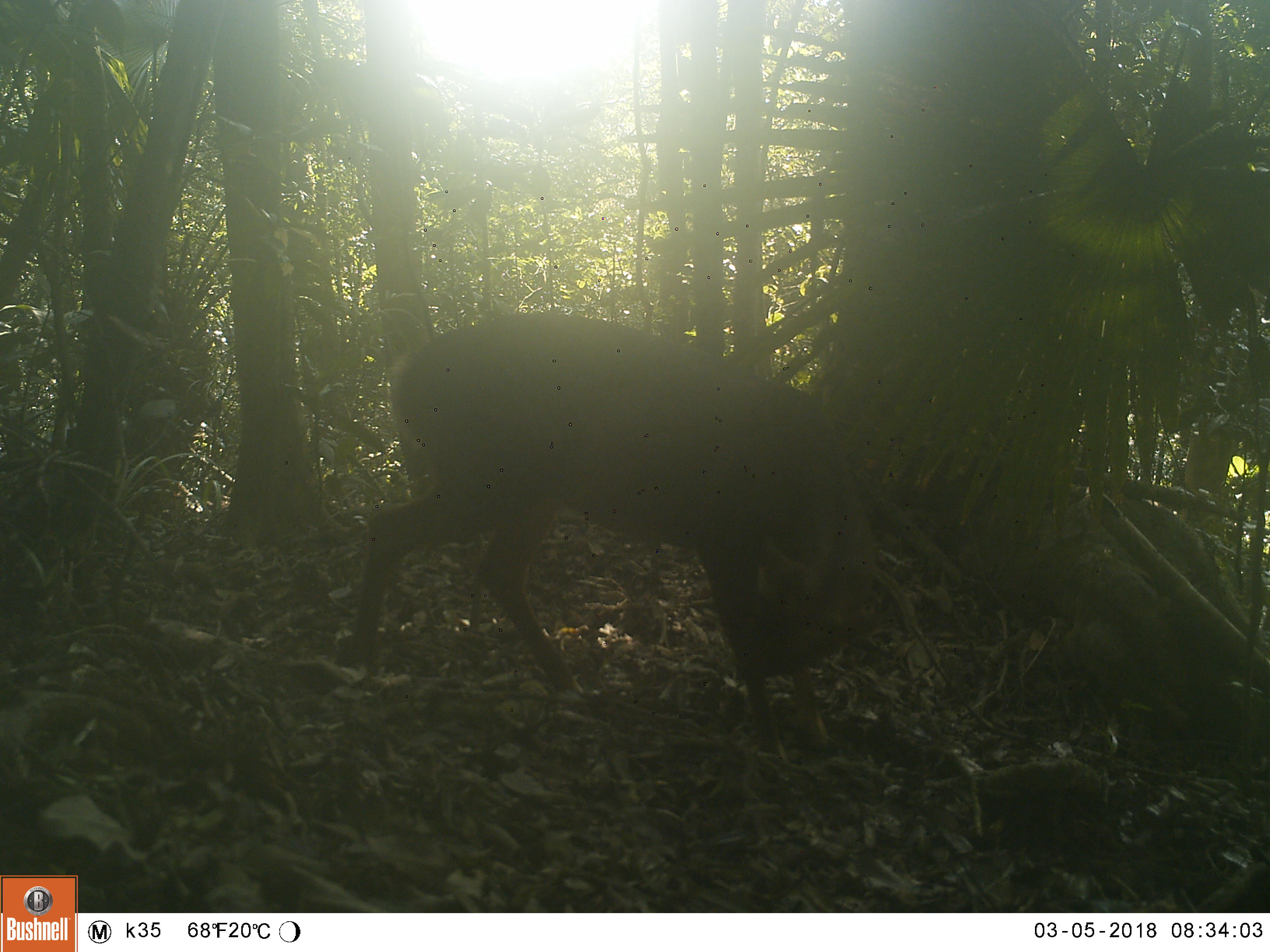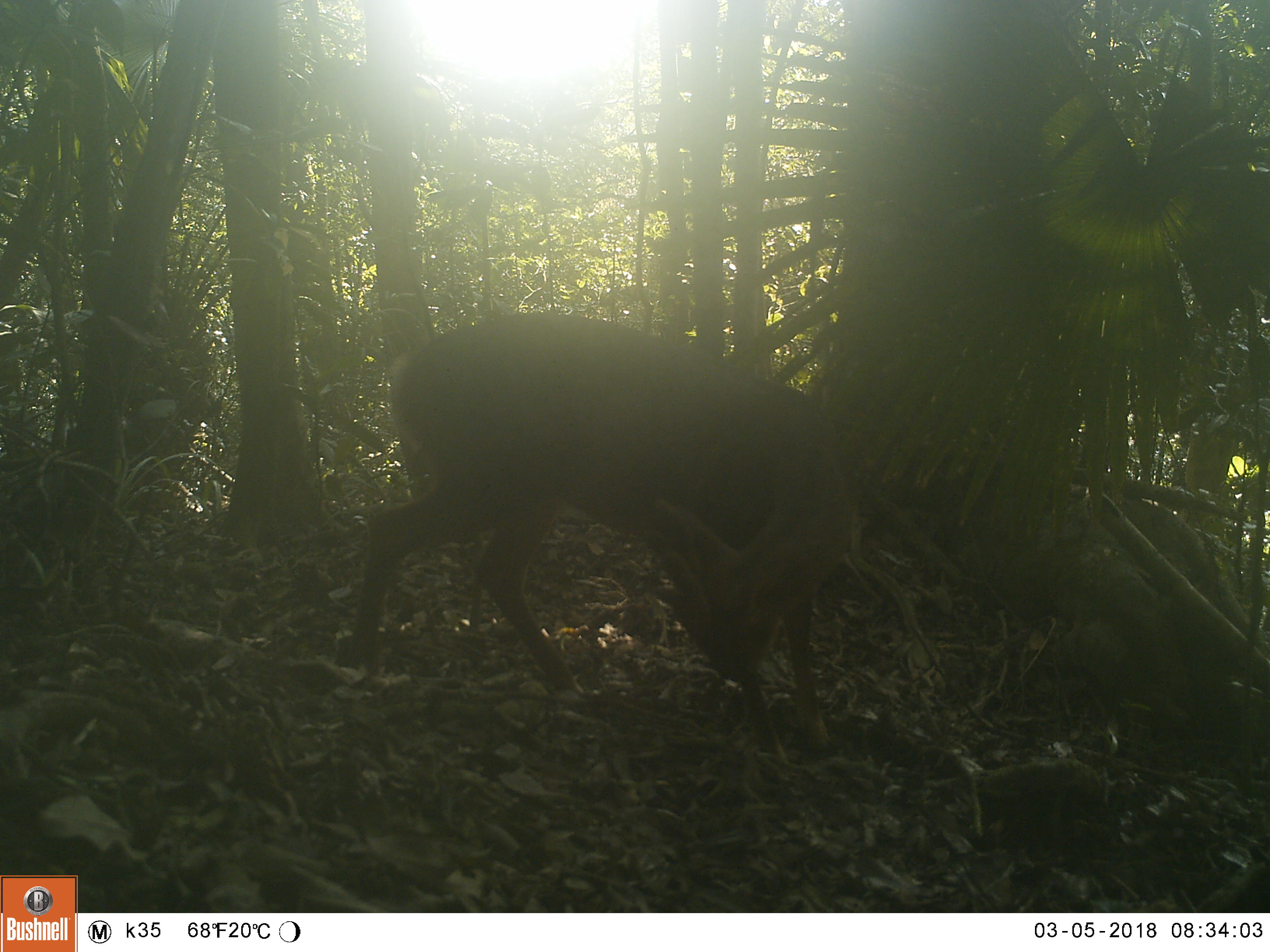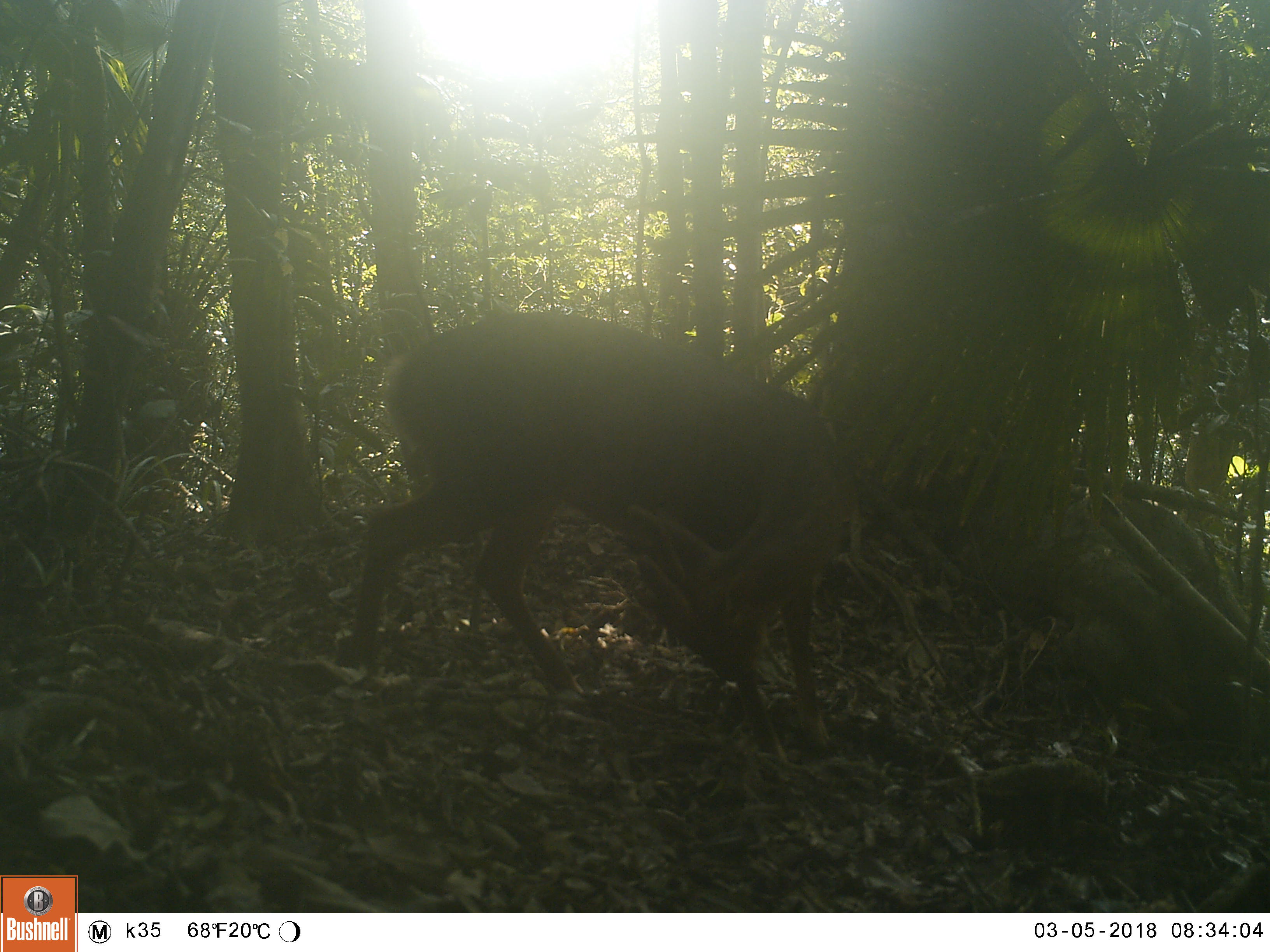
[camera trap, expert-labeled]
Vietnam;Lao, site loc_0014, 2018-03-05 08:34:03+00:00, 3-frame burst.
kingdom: Animalia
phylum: Chordata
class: Mammalia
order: Artiodactyla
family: Cervidae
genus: Muntiacus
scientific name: Muntiacus vuquangensis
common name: large-antlered muntjac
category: large antlered muntjac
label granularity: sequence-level